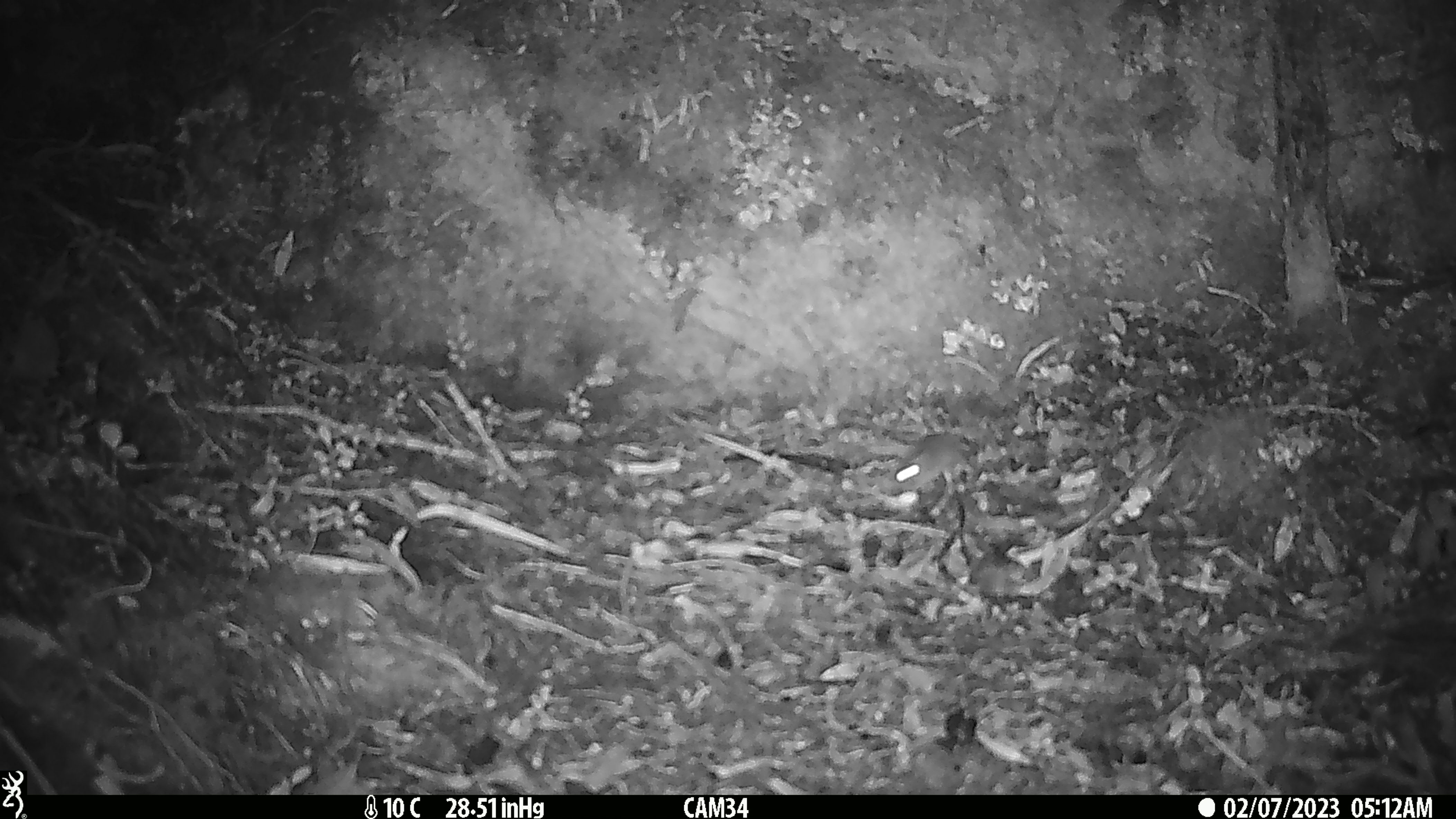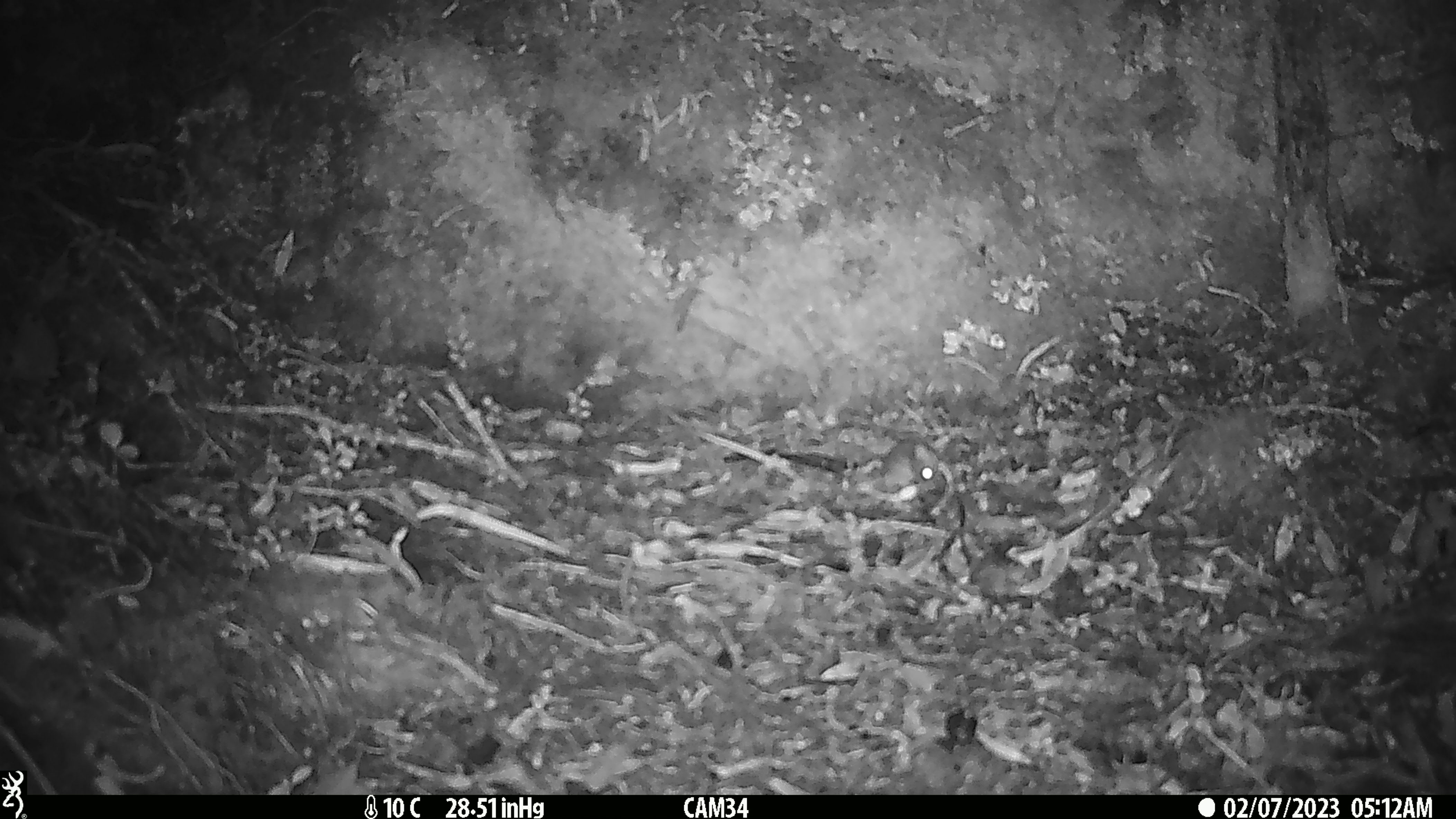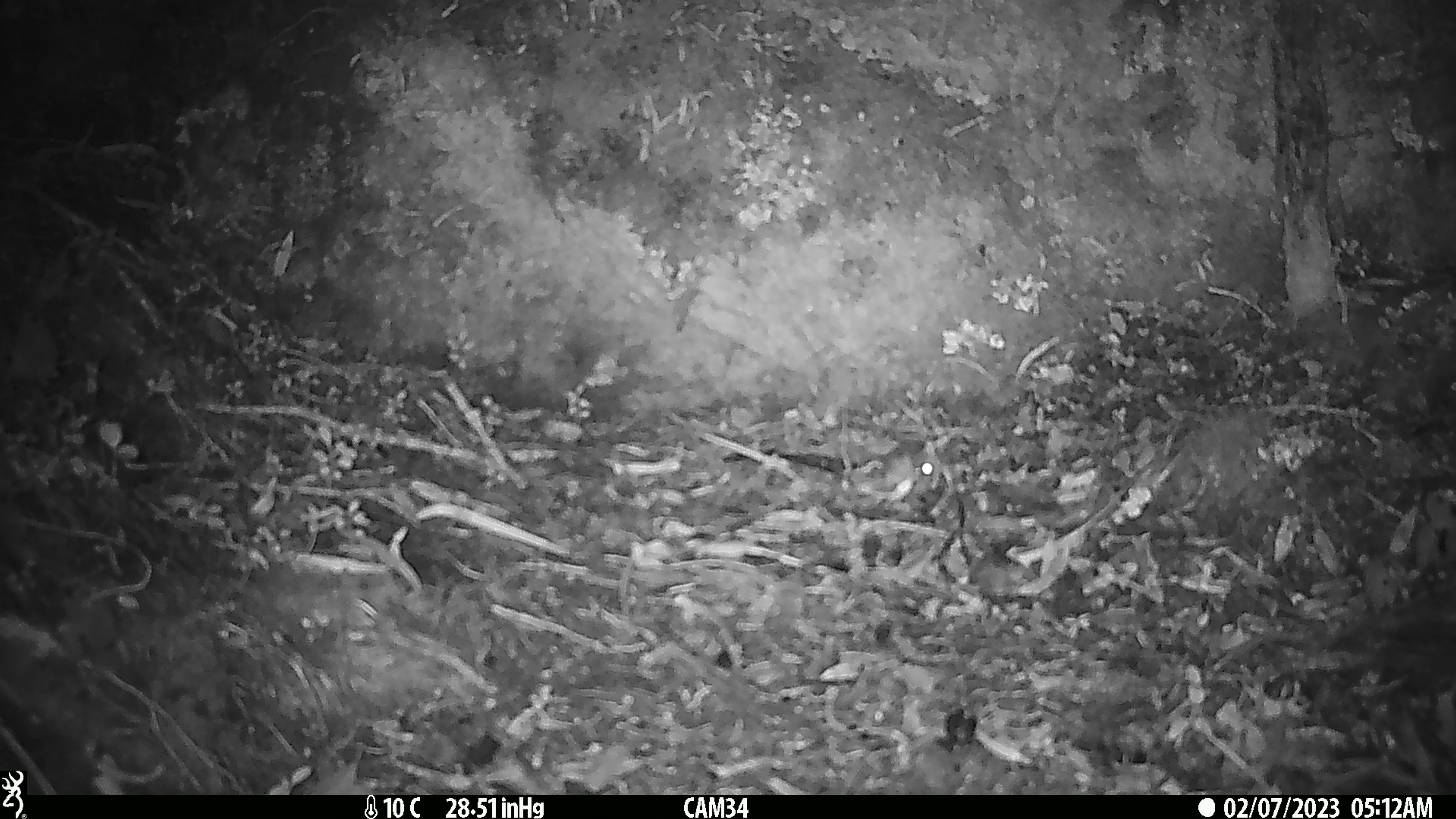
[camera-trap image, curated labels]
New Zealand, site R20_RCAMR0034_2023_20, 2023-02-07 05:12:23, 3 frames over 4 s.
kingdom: Animalia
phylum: Chordata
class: Mammalia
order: Rodentia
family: Muridae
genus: Mus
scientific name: Mus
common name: mouse